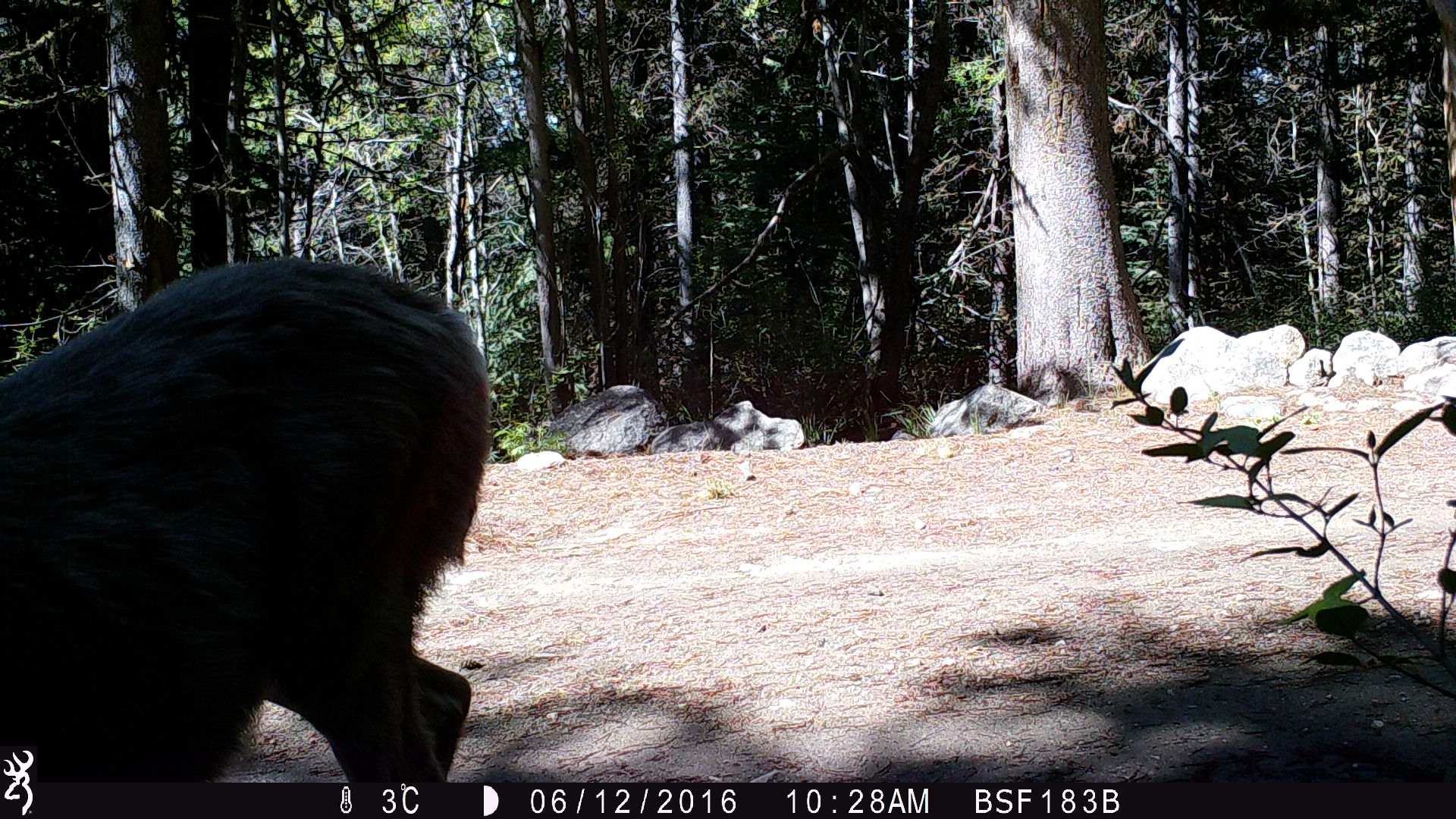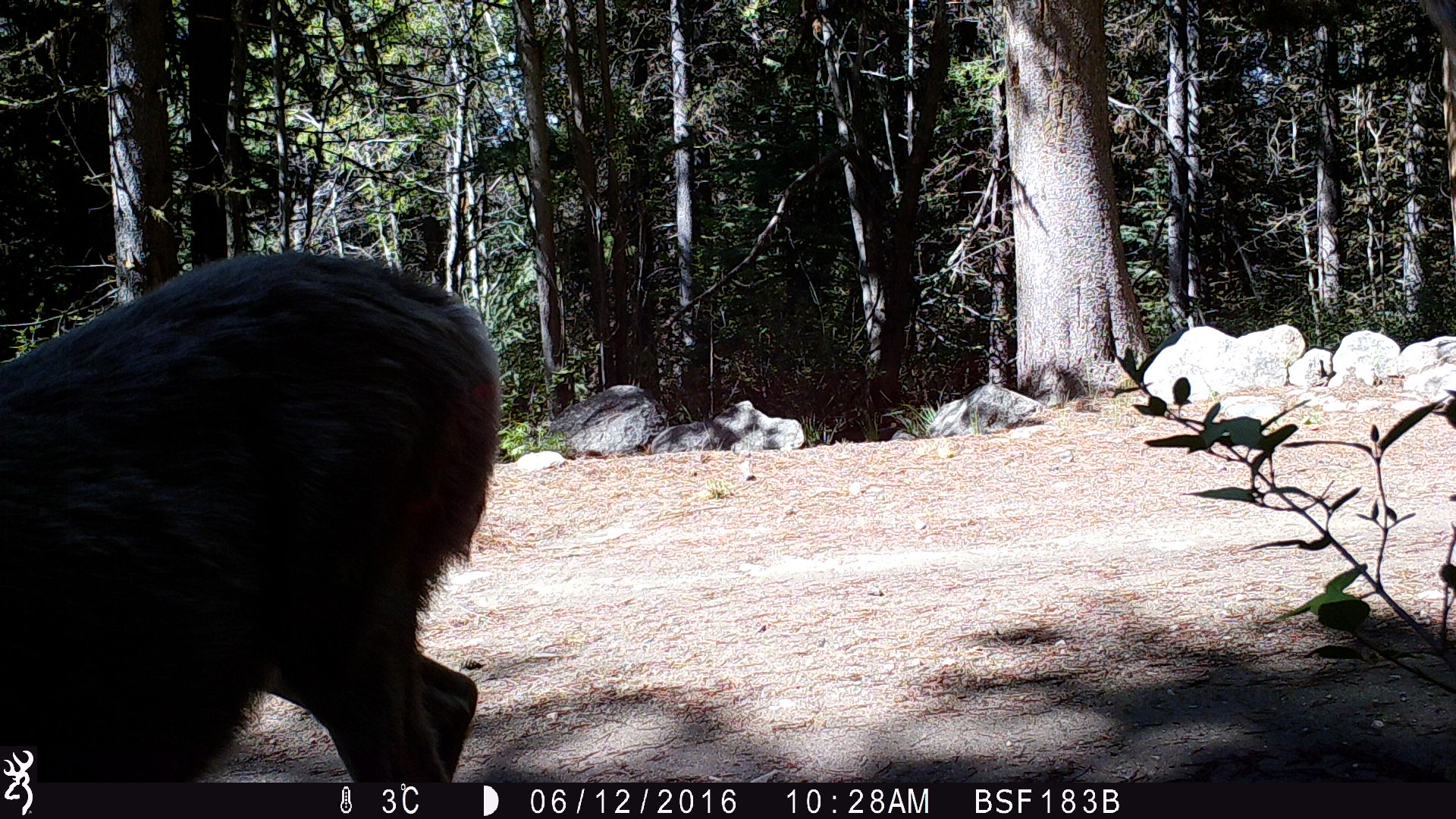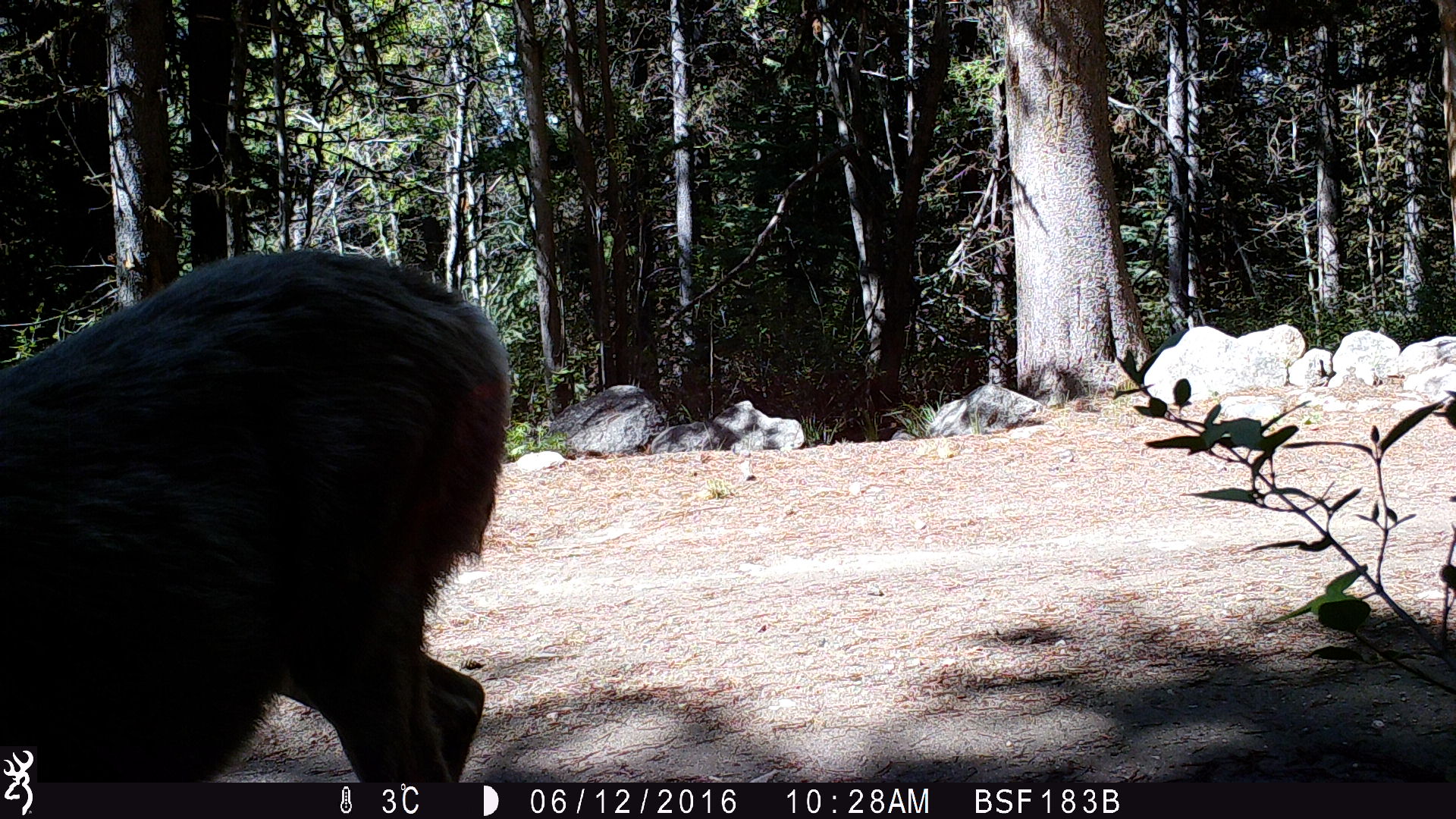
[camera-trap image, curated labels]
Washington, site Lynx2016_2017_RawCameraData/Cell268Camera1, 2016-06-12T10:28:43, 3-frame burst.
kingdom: Animalia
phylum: Chordata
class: Mammalia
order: Artiodactyla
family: Cervidae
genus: Odocoileus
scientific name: Odocoileus hemionus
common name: mule deer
Odocoileus hemionus (mule deer). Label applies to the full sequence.